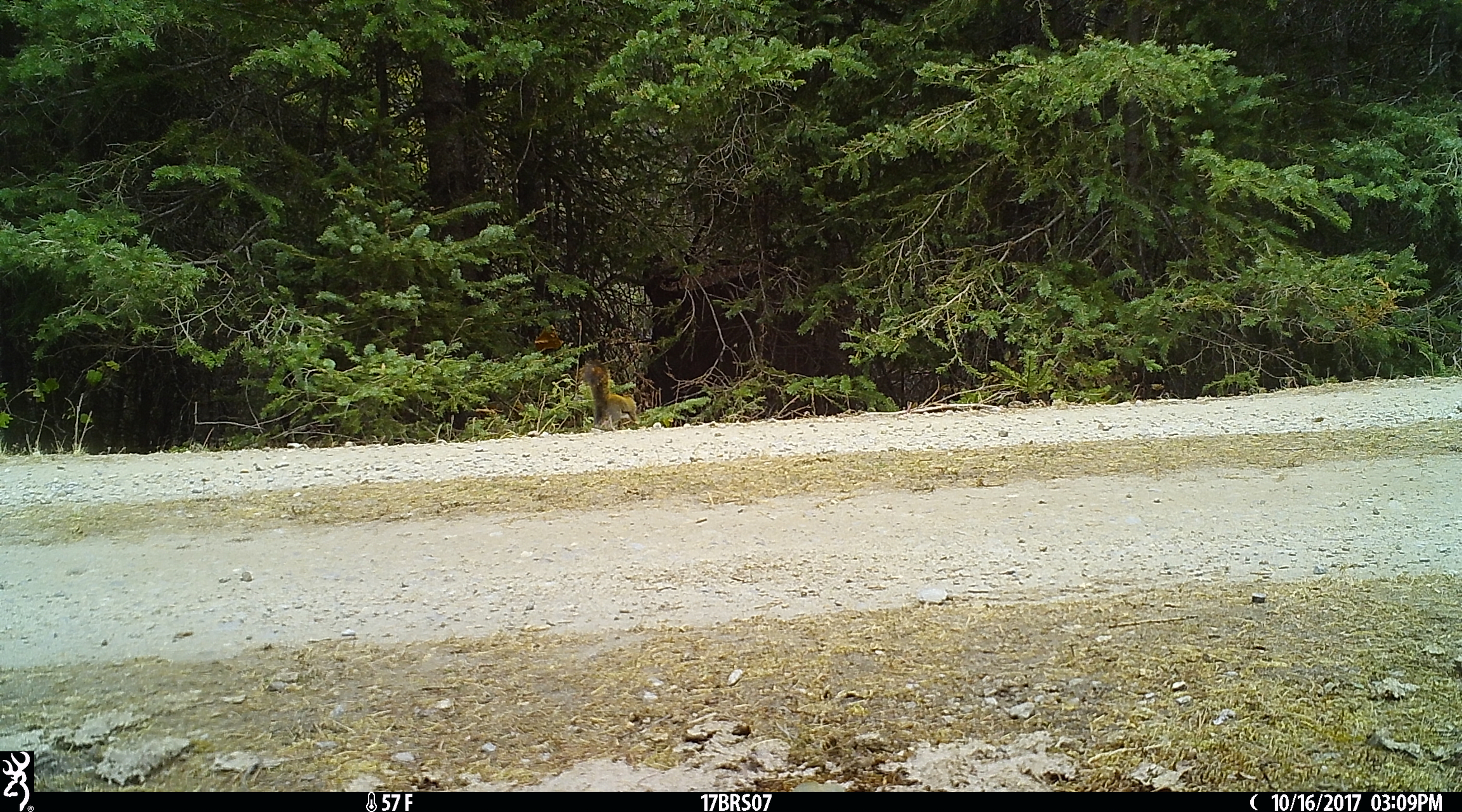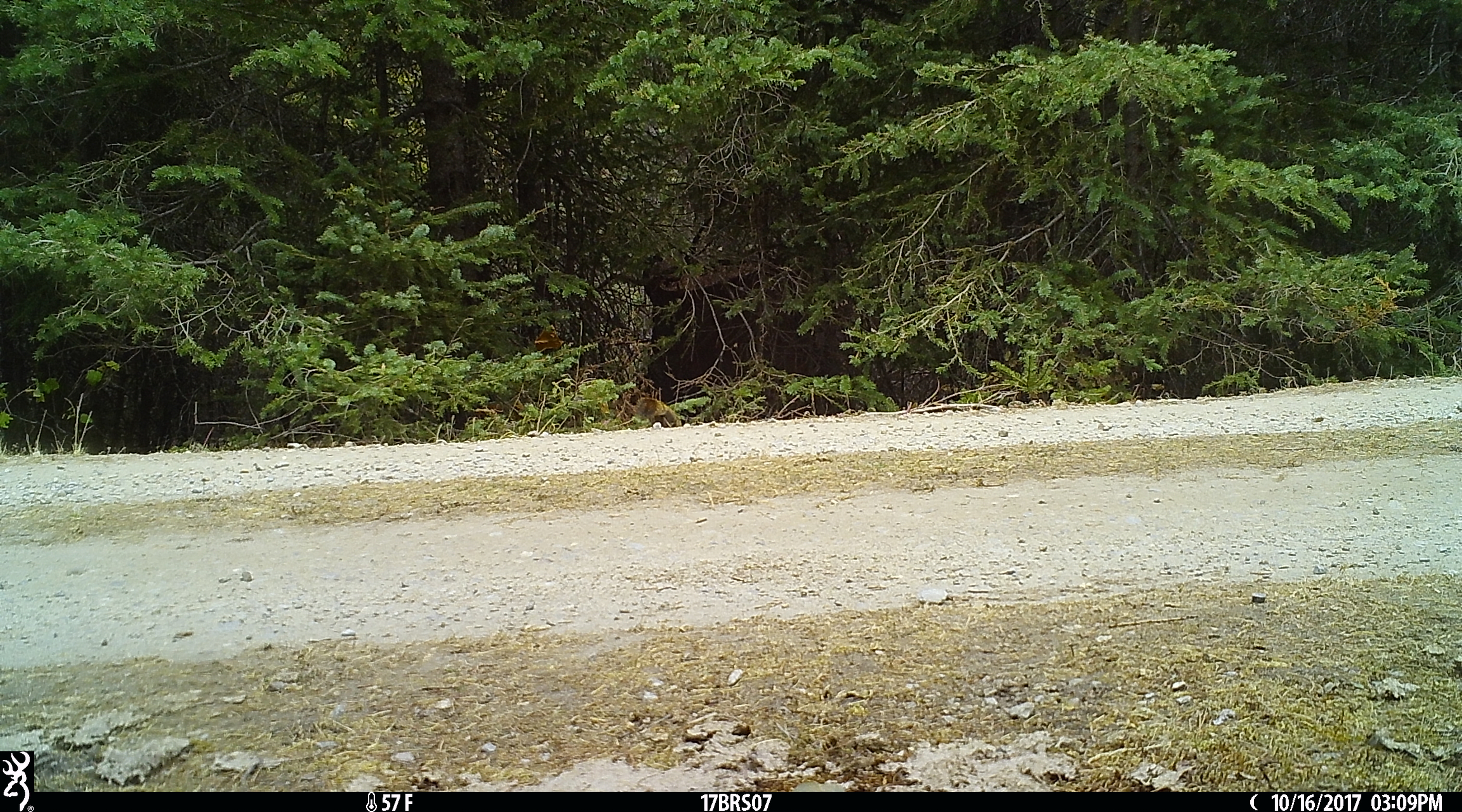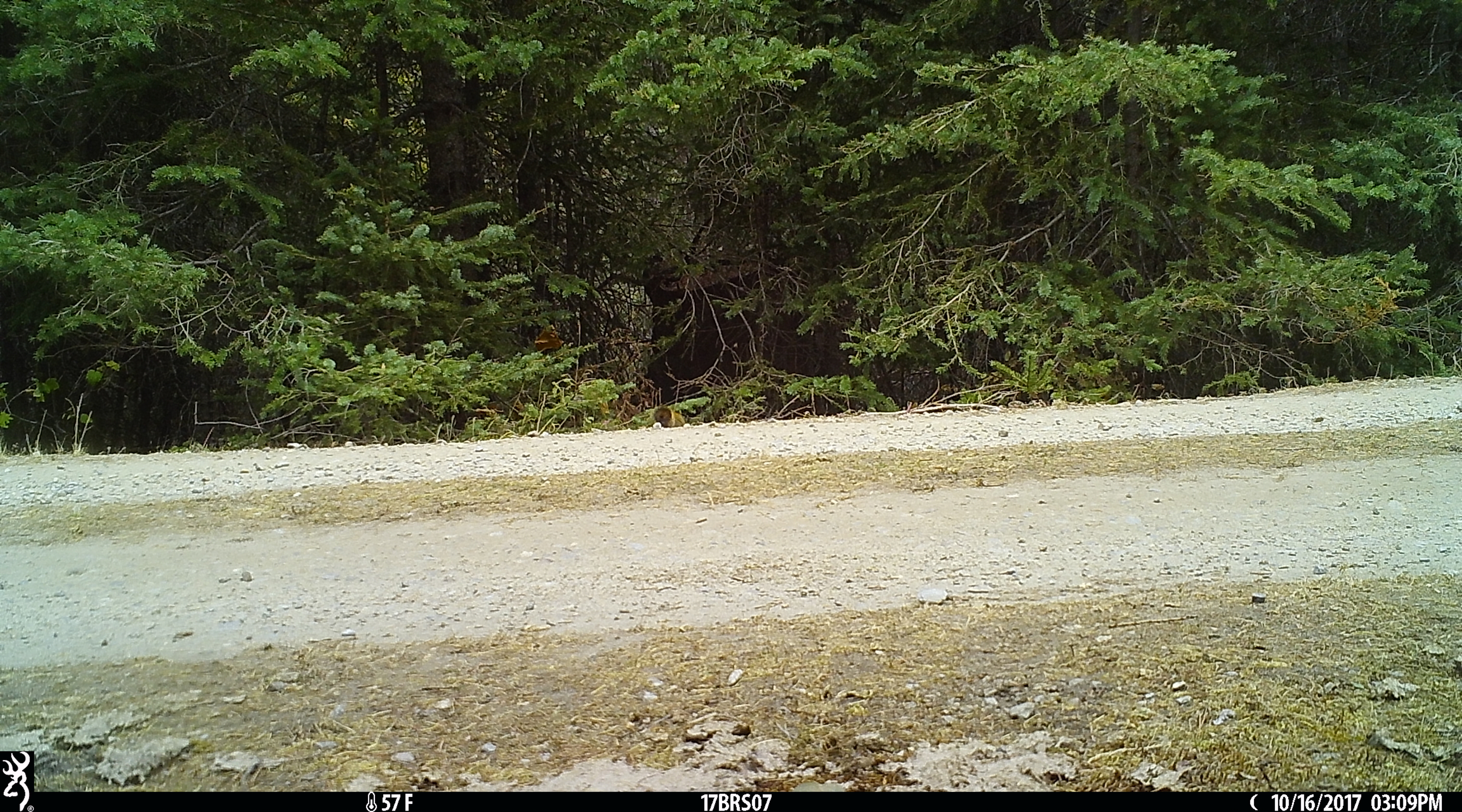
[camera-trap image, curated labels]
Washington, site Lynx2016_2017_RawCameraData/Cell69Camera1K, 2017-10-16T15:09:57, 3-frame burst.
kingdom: Animalia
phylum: Chordata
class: Mammalia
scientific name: Mammalia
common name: small mammal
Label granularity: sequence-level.